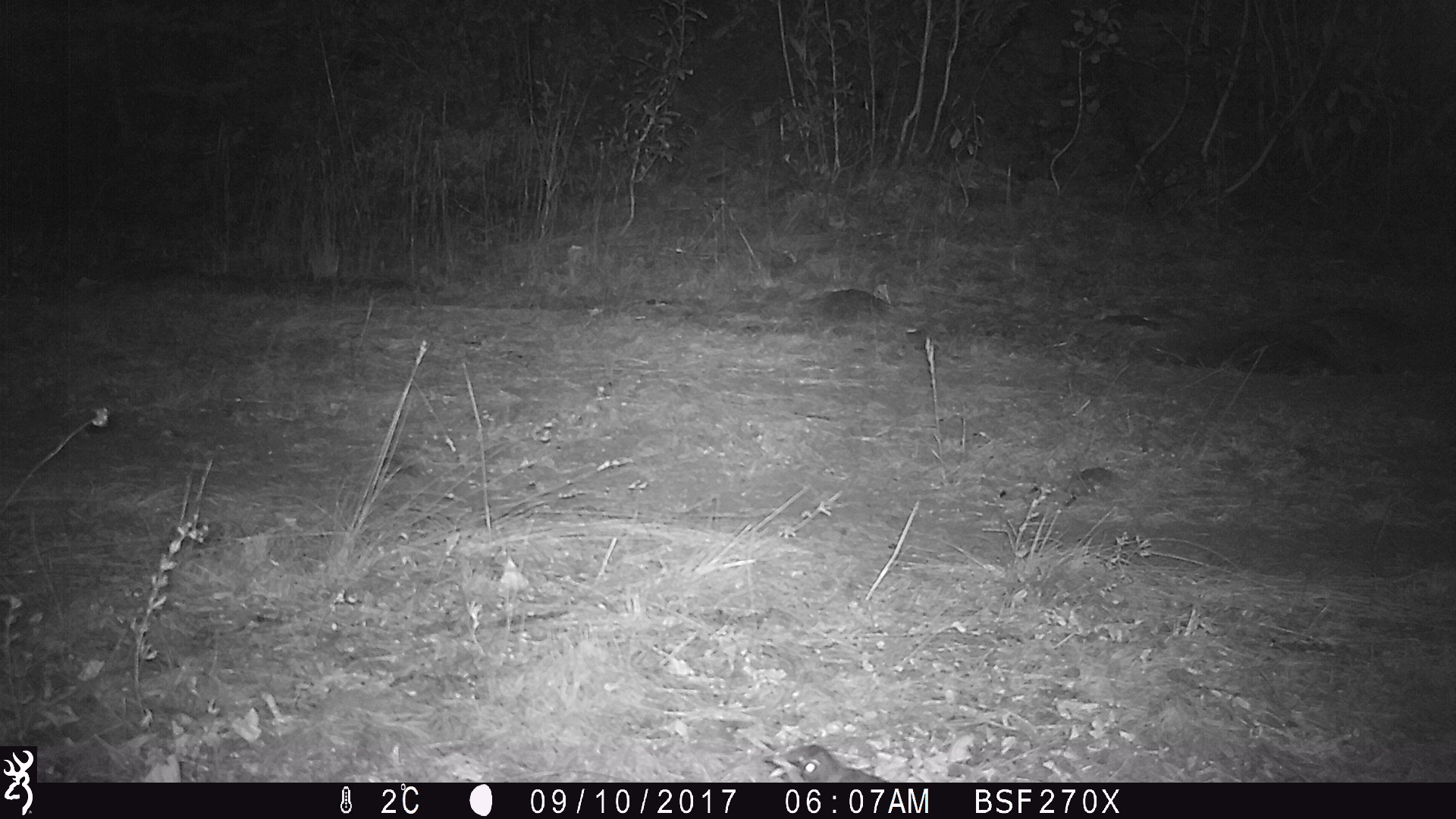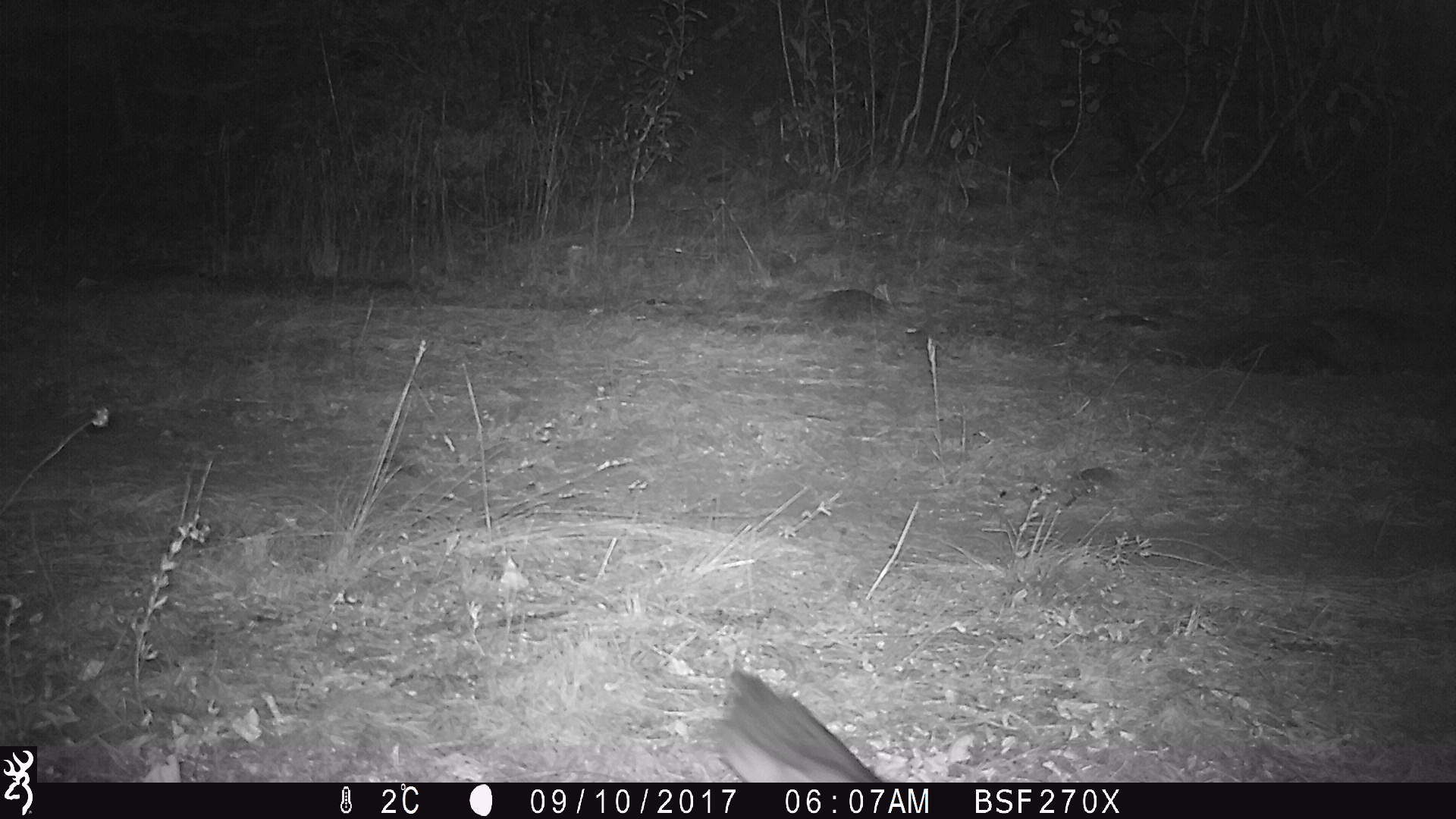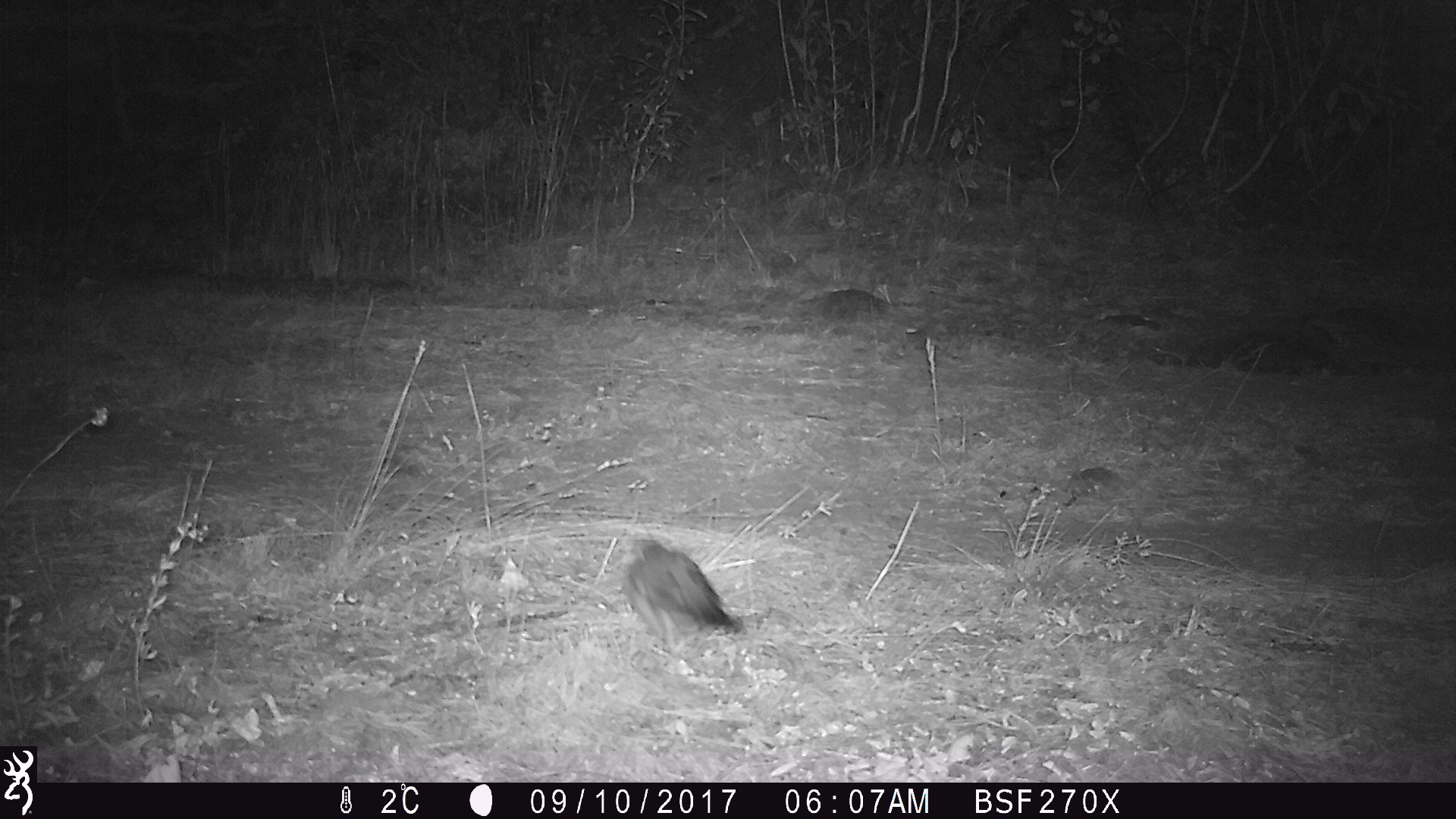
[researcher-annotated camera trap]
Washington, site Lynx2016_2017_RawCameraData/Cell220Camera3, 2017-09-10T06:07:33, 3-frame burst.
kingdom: Animalia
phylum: Chordata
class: Aves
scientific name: Aves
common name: birds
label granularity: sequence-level